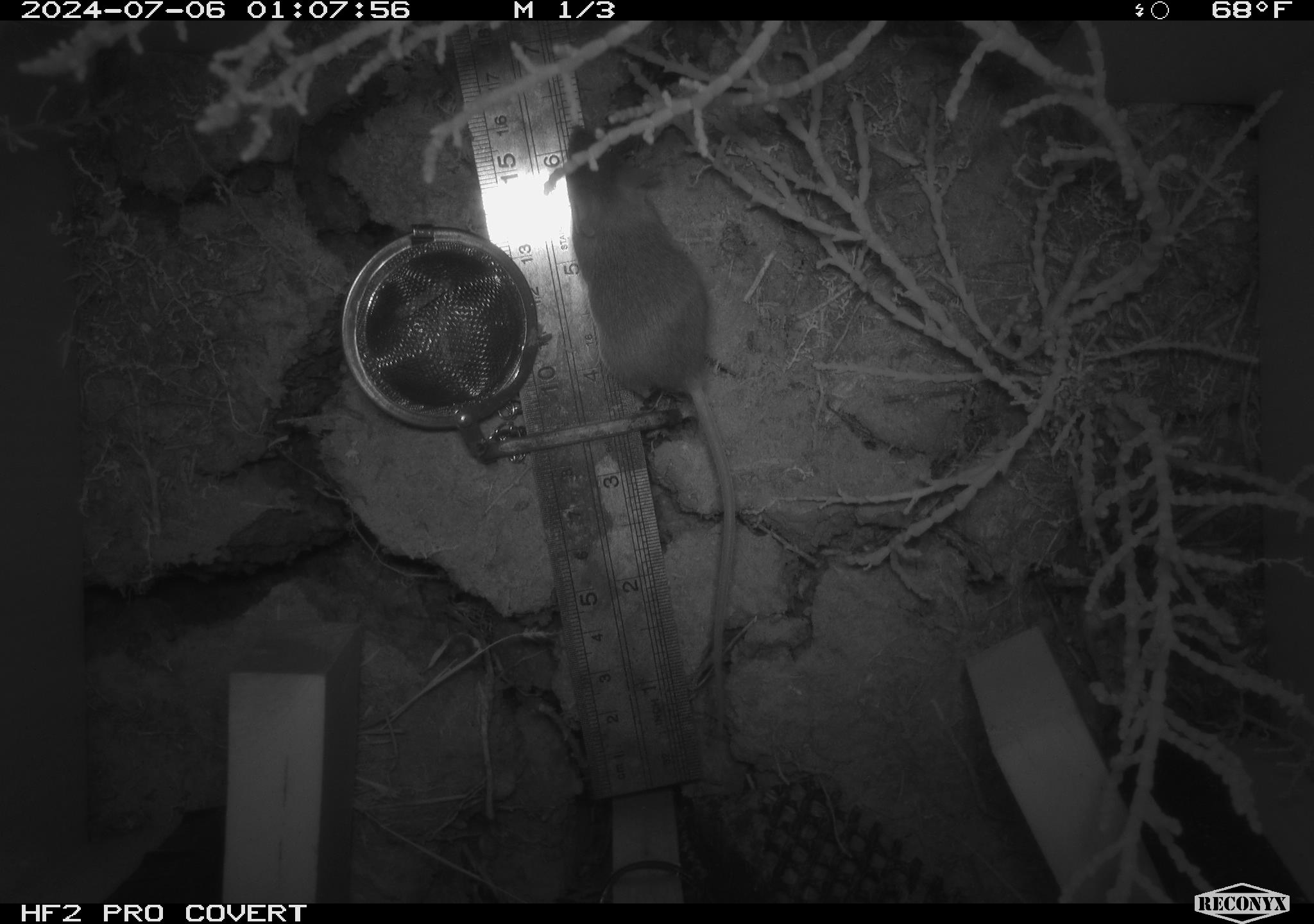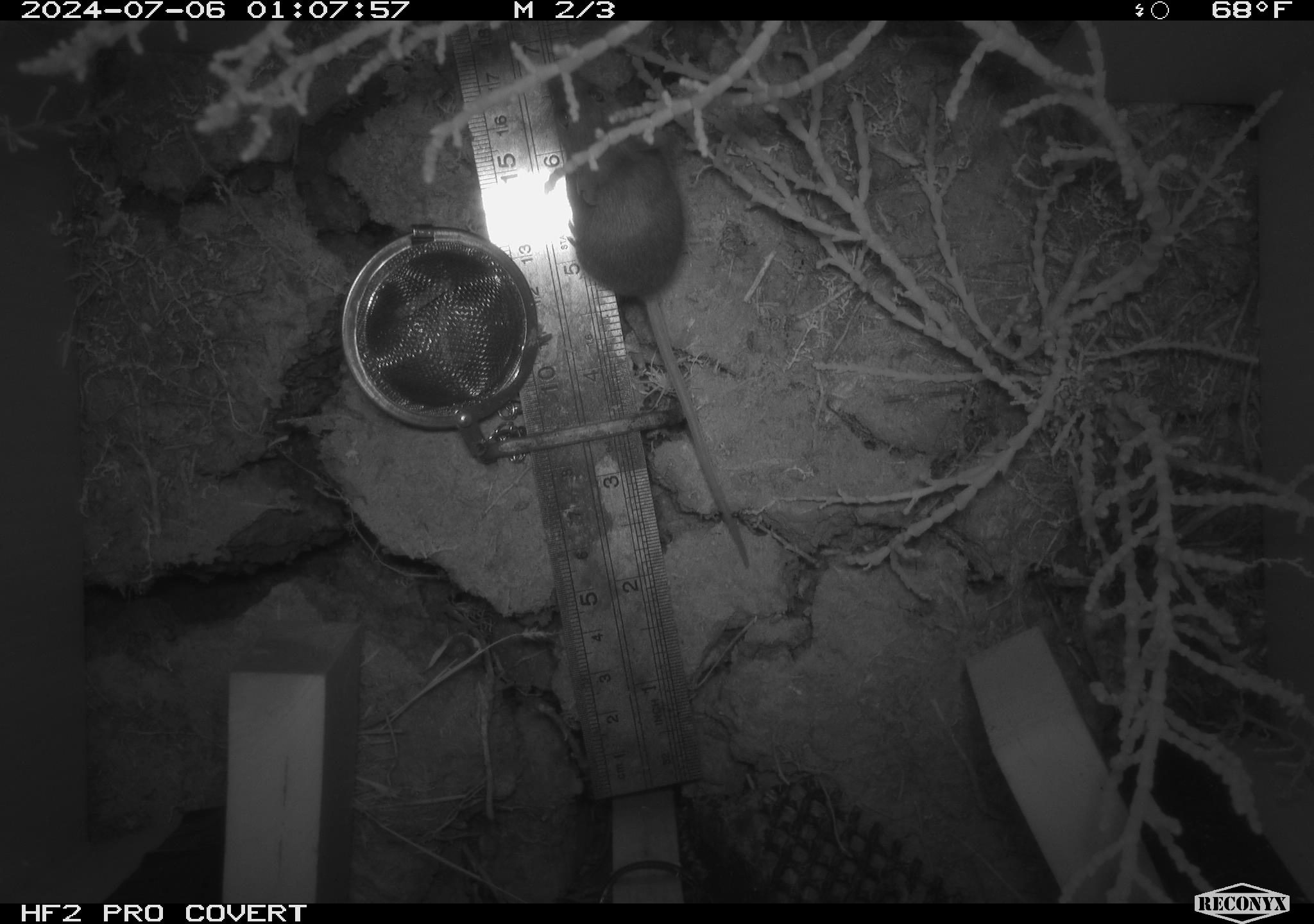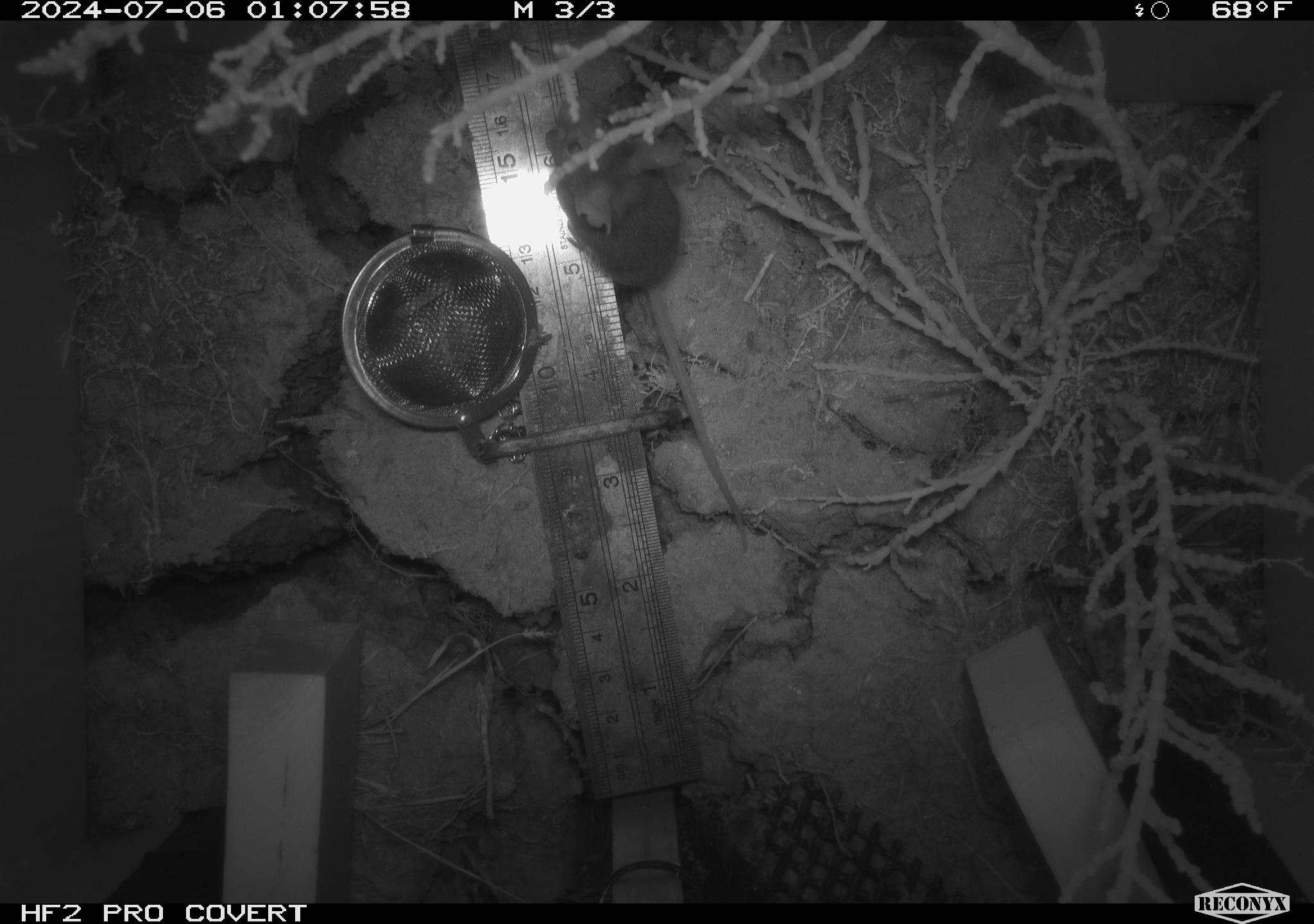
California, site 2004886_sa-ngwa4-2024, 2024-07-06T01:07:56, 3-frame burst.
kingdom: Animalia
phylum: Chordata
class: Mammalia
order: Rodentia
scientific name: Rodentia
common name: mouse species